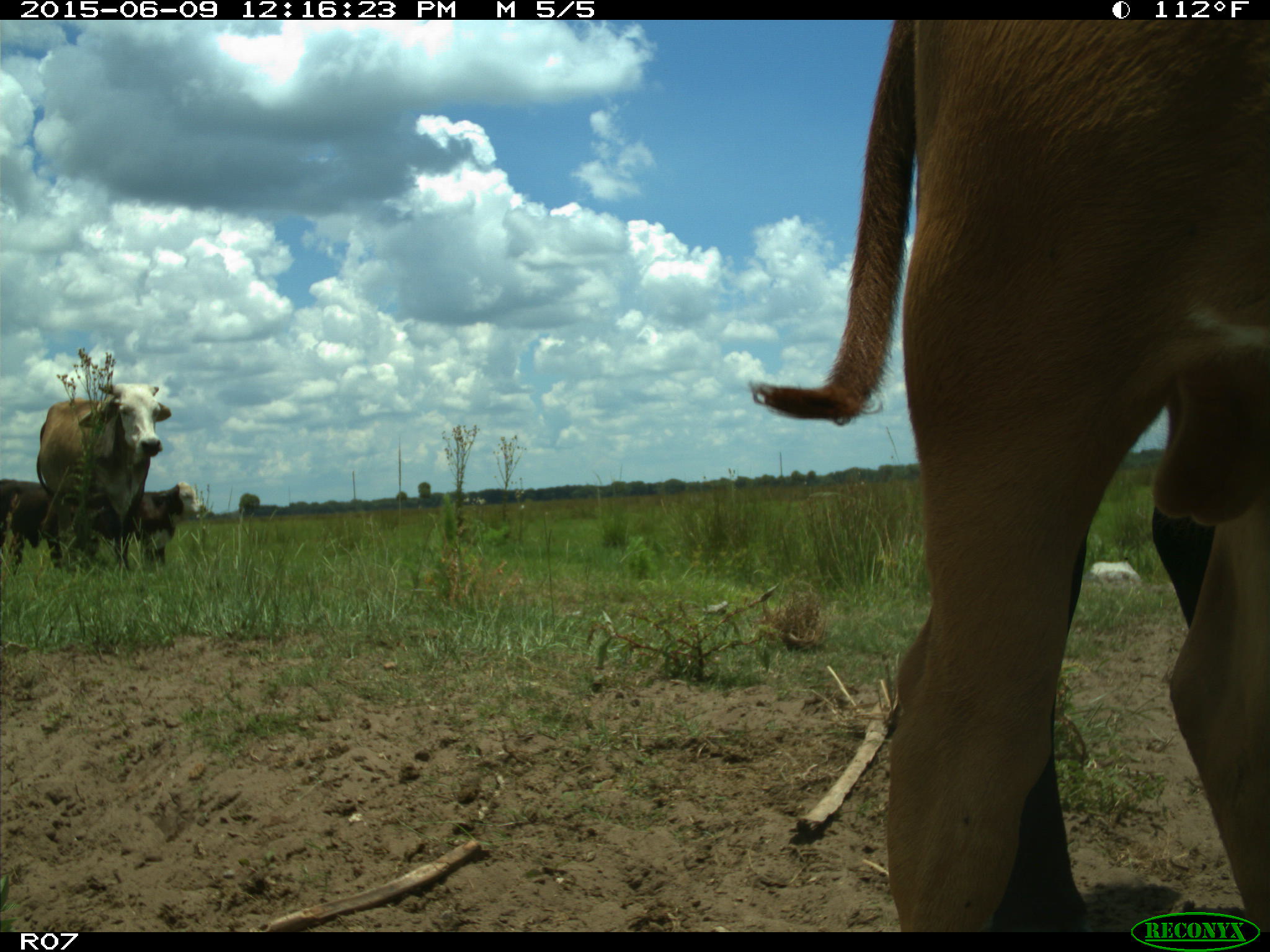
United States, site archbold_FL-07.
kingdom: Animalia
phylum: Chordata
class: Mammalia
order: Artiodactyla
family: Bovidae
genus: Bos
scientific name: Bos taurus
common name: domestic cow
Bos taurus (domestic cow).